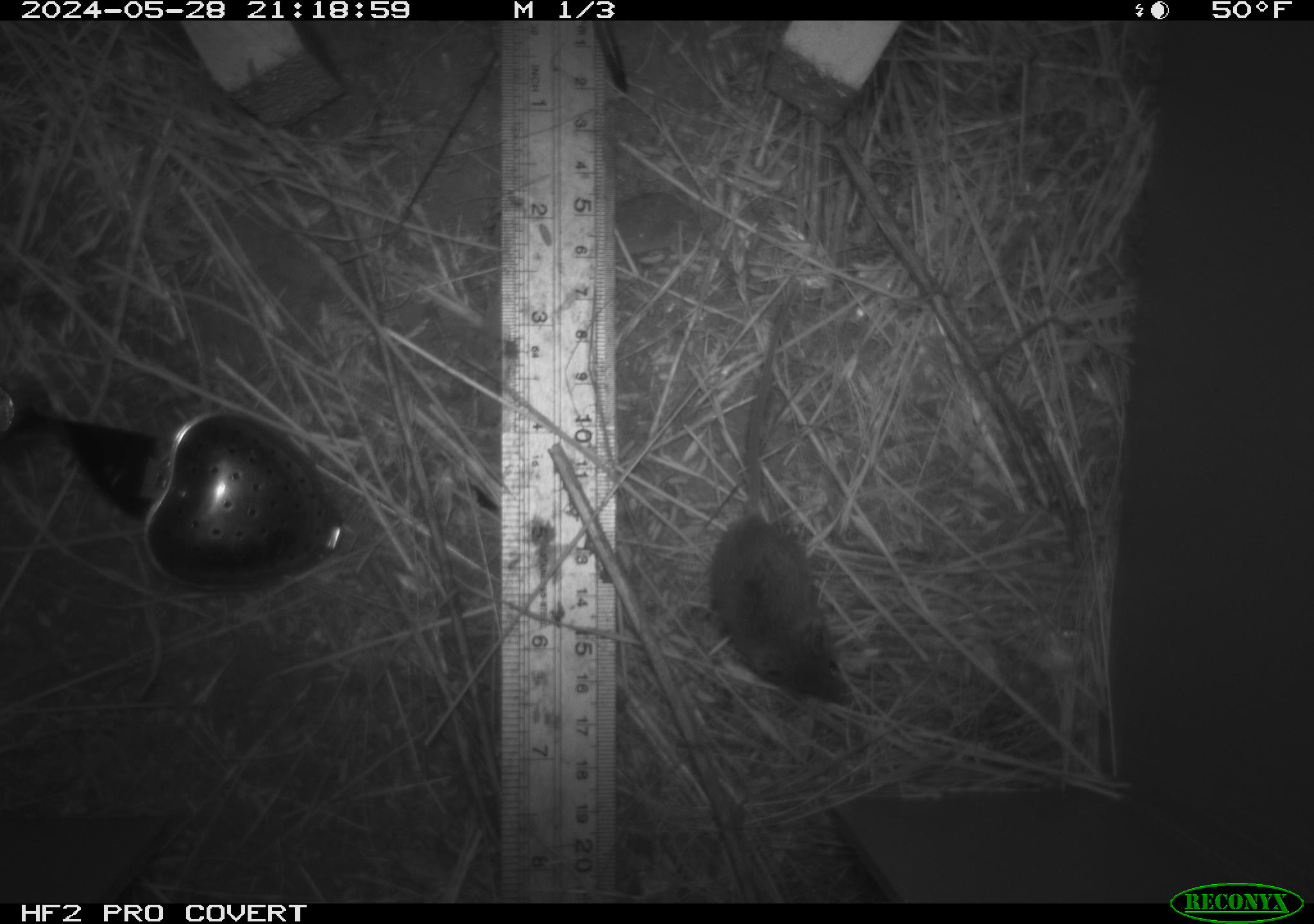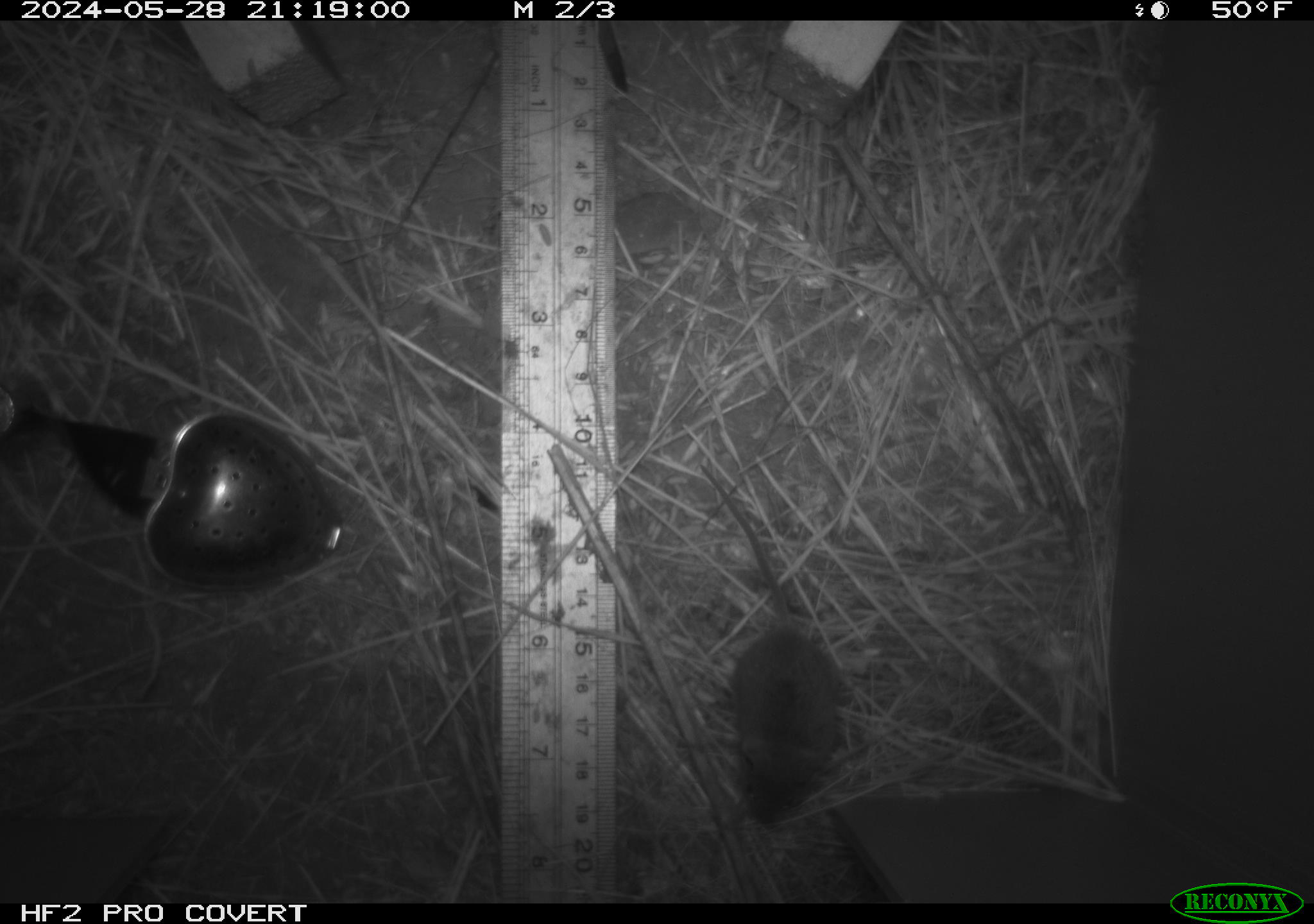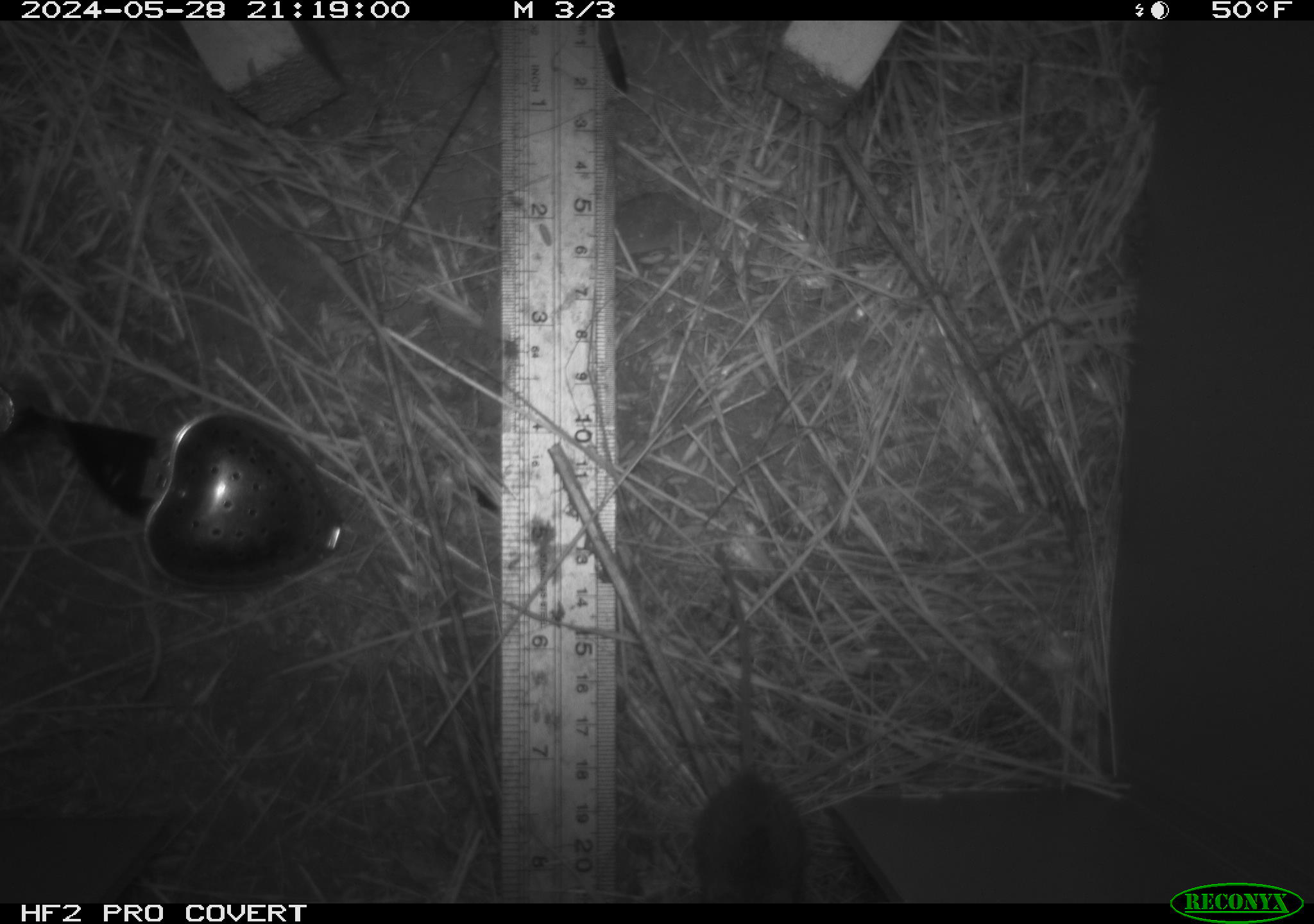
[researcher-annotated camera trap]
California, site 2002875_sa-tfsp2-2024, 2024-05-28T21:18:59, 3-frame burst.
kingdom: Animalia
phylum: Chordata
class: Mammalia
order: Rodentia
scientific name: Rodentia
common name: mouse species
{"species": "mouse species (Rodentia)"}